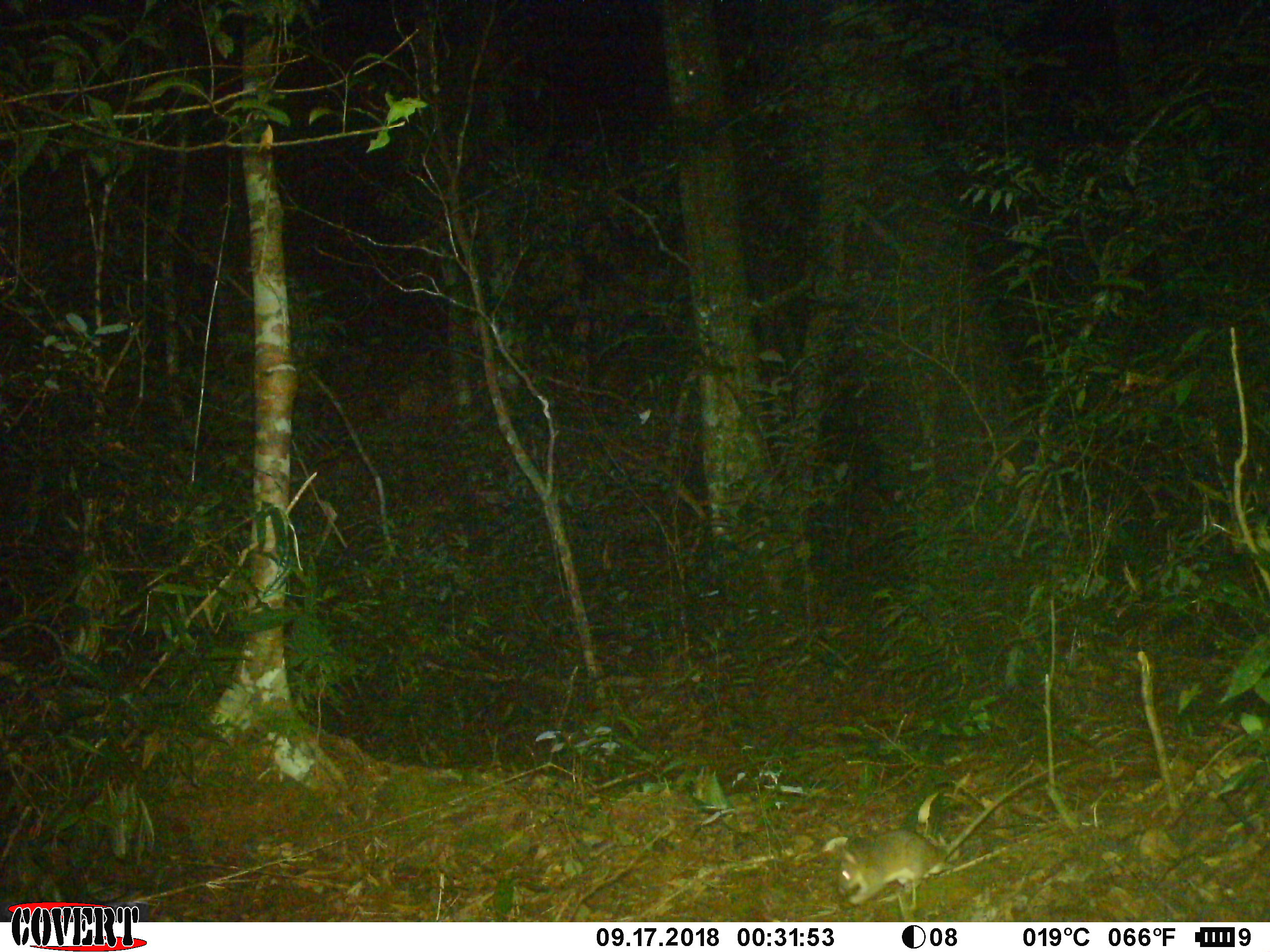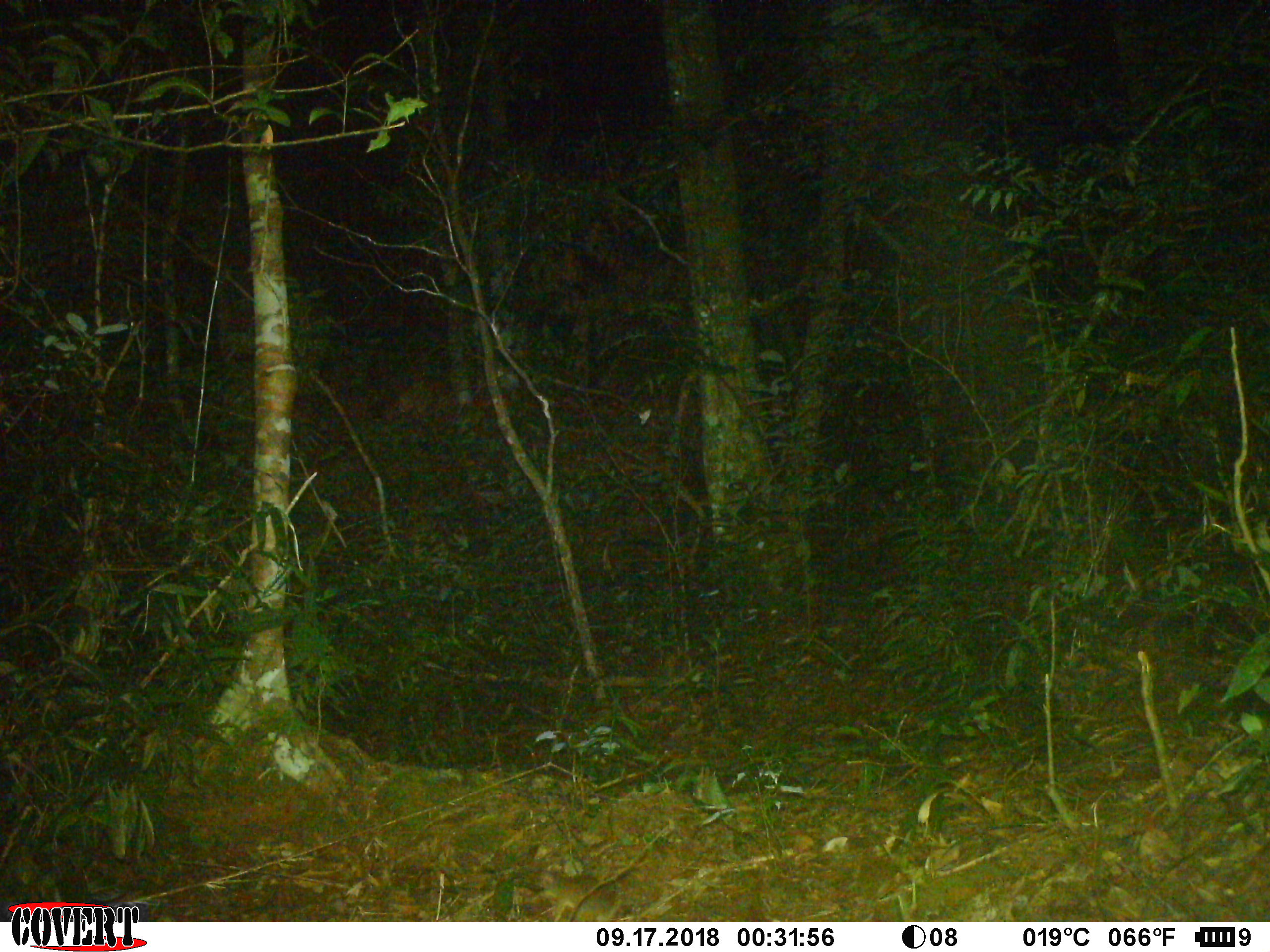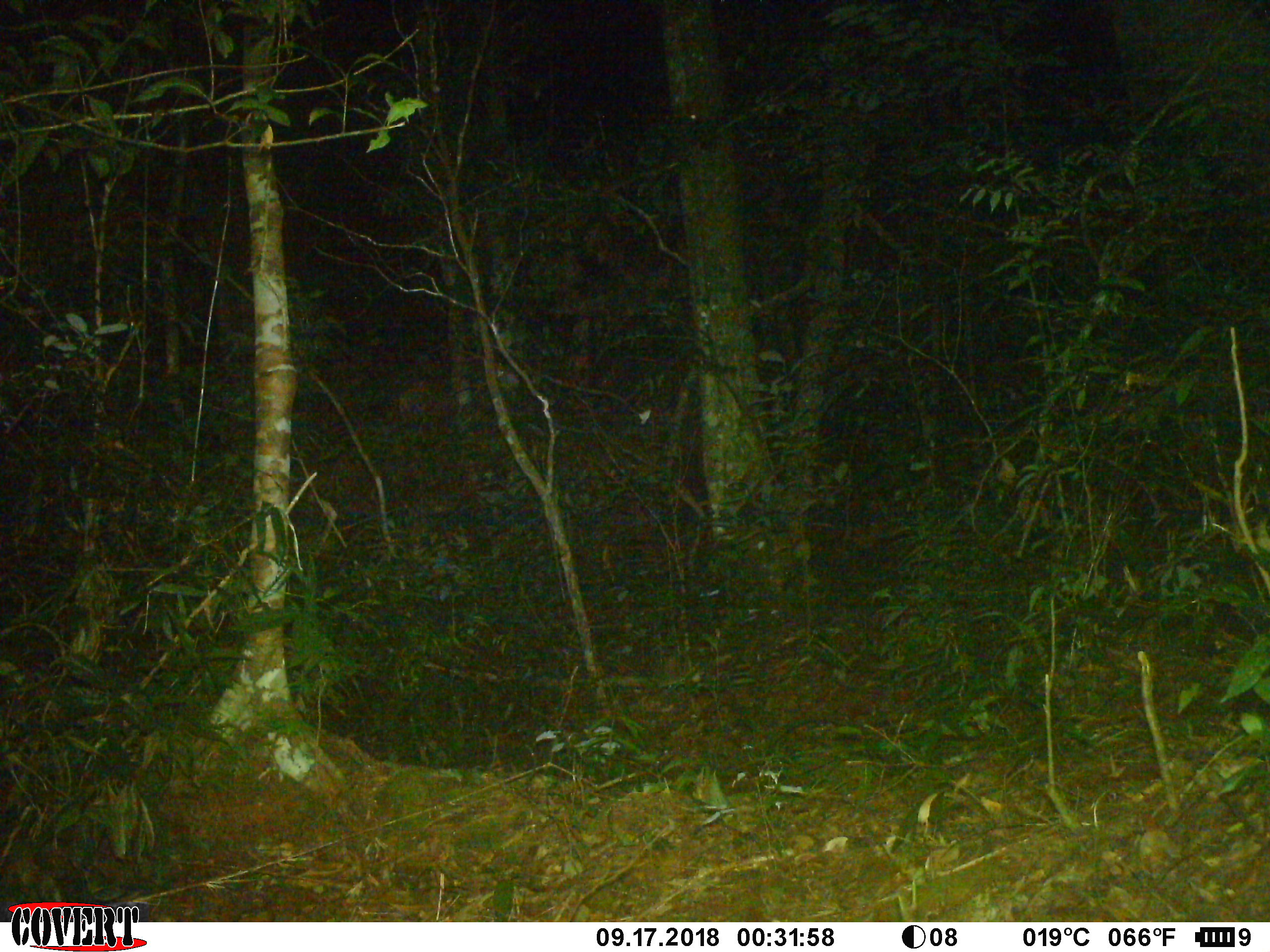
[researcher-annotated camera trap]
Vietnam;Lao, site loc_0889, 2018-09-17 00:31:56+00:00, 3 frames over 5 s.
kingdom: Animalia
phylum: Chordata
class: Mammalia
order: Rodentia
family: Muridae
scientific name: Muridae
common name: old-world mice and rats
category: unidentified murid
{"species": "unidentified murid (old-world mice and rats) (Muridae)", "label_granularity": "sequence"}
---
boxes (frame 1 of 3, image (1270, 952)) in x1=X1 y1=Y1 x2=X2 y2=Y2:
unidentified murid: x1=837 y1=760 x2=1070 y2=905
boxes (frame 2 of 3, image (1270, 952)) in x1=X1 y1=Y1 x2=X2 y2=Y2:
unidentified murid: x1=541 y1=871 x2=620 y2=923